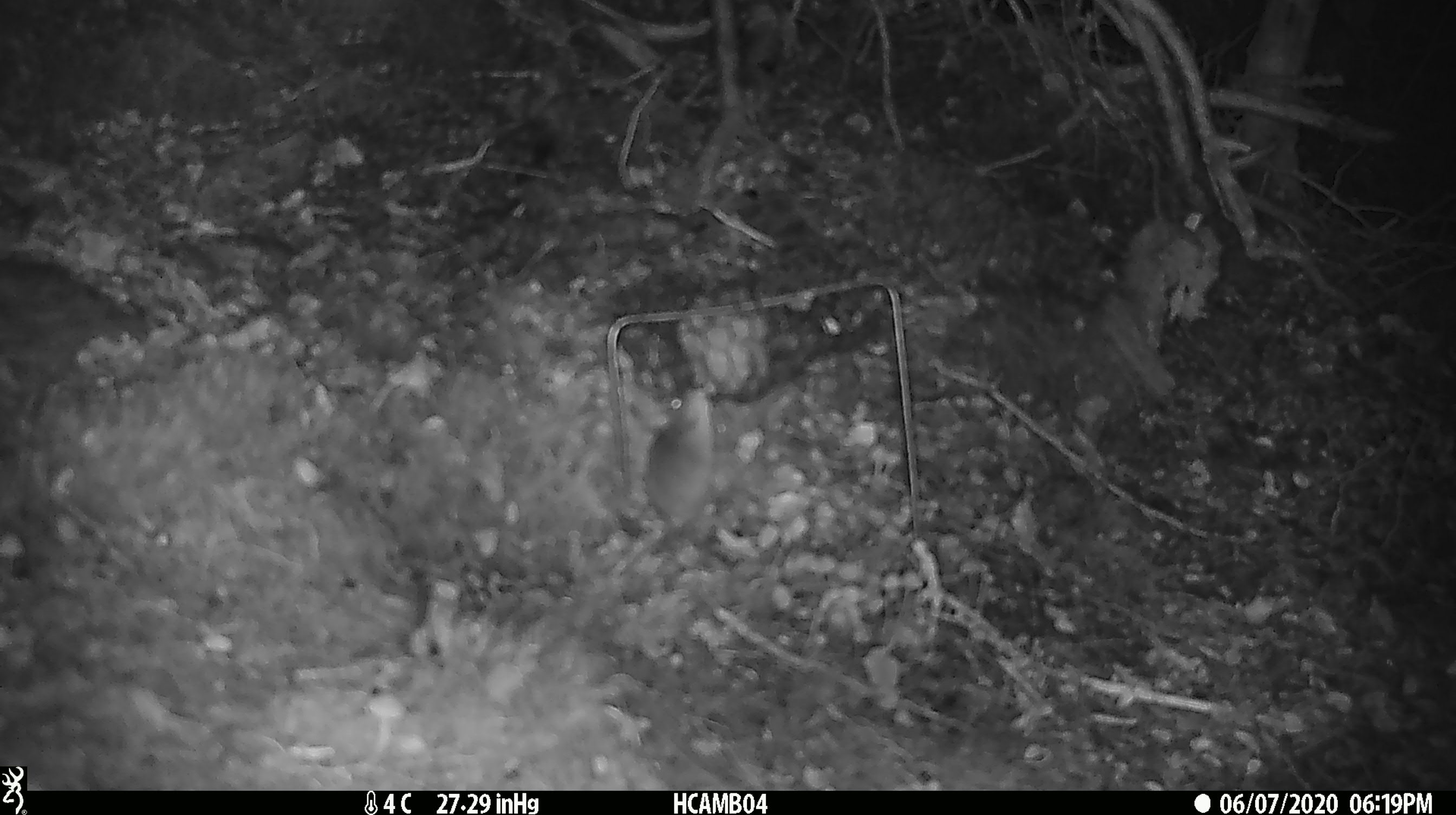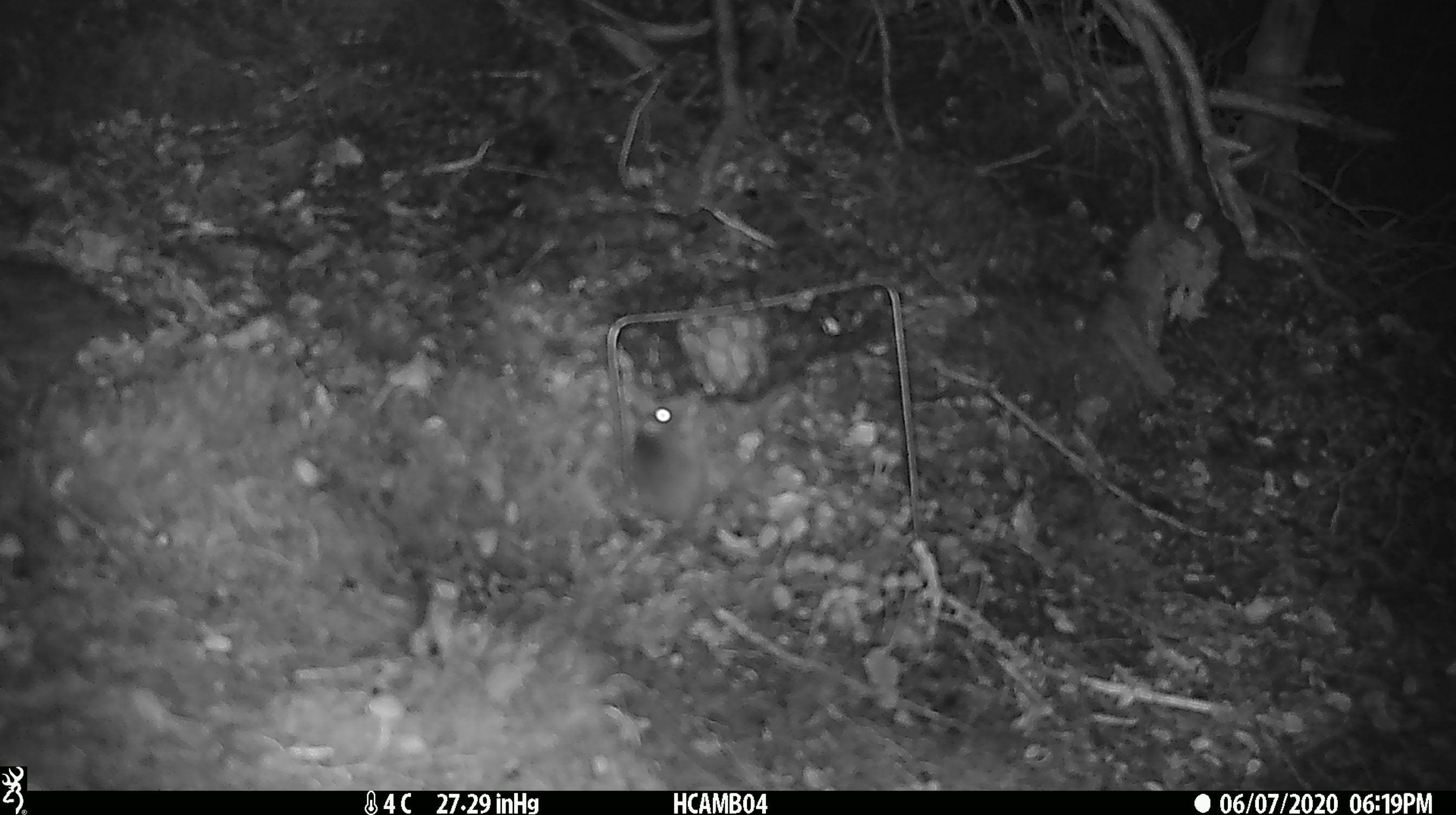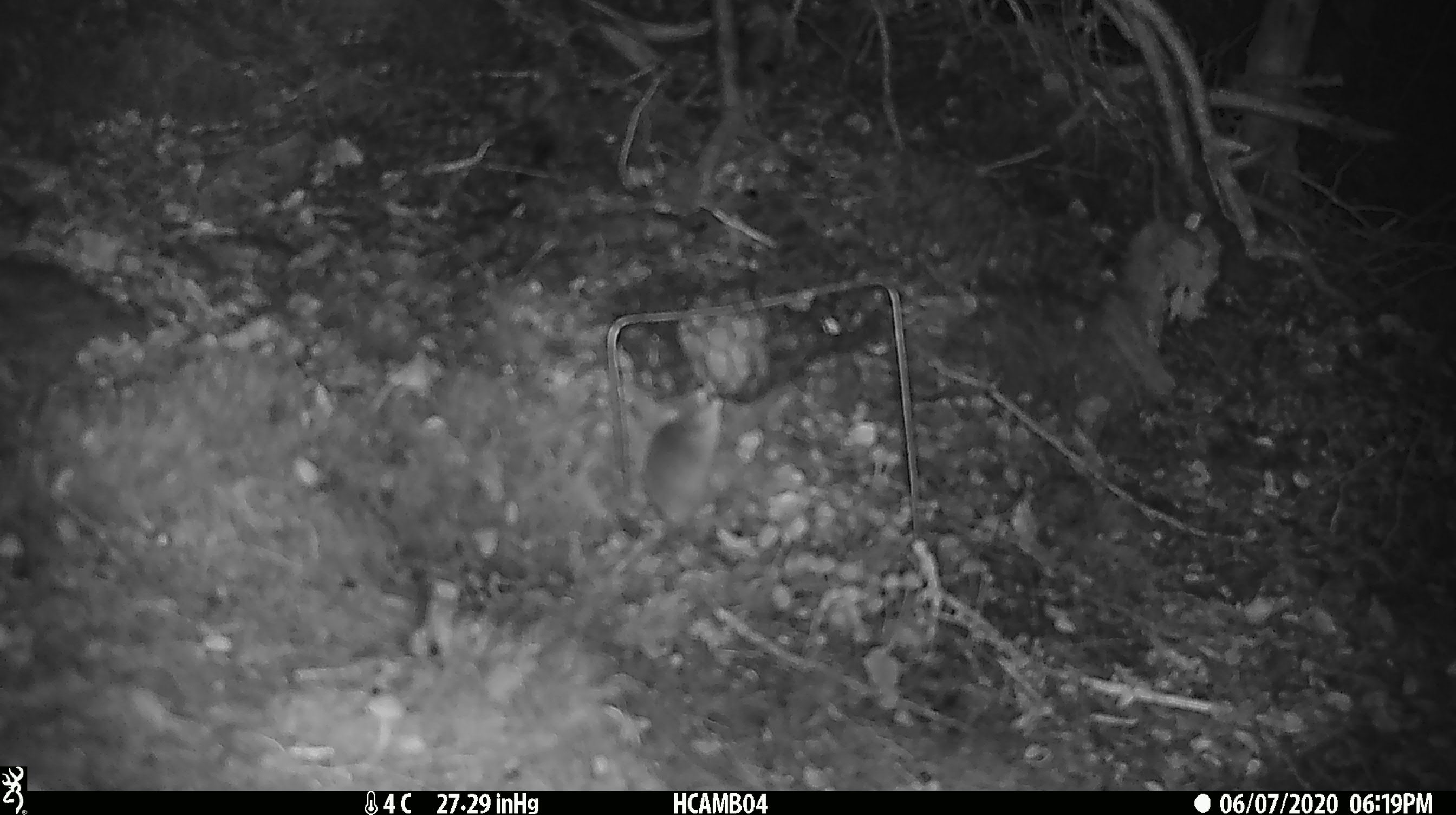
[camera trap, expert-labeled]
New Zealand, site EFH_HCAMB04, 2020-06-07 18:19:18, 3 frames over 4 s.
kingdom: Animalia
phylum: Chordata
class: Mammalia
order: Rodentia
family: Muridae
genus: Mus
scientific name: Mus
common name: mouse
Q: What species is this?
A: Mouse (Mus).